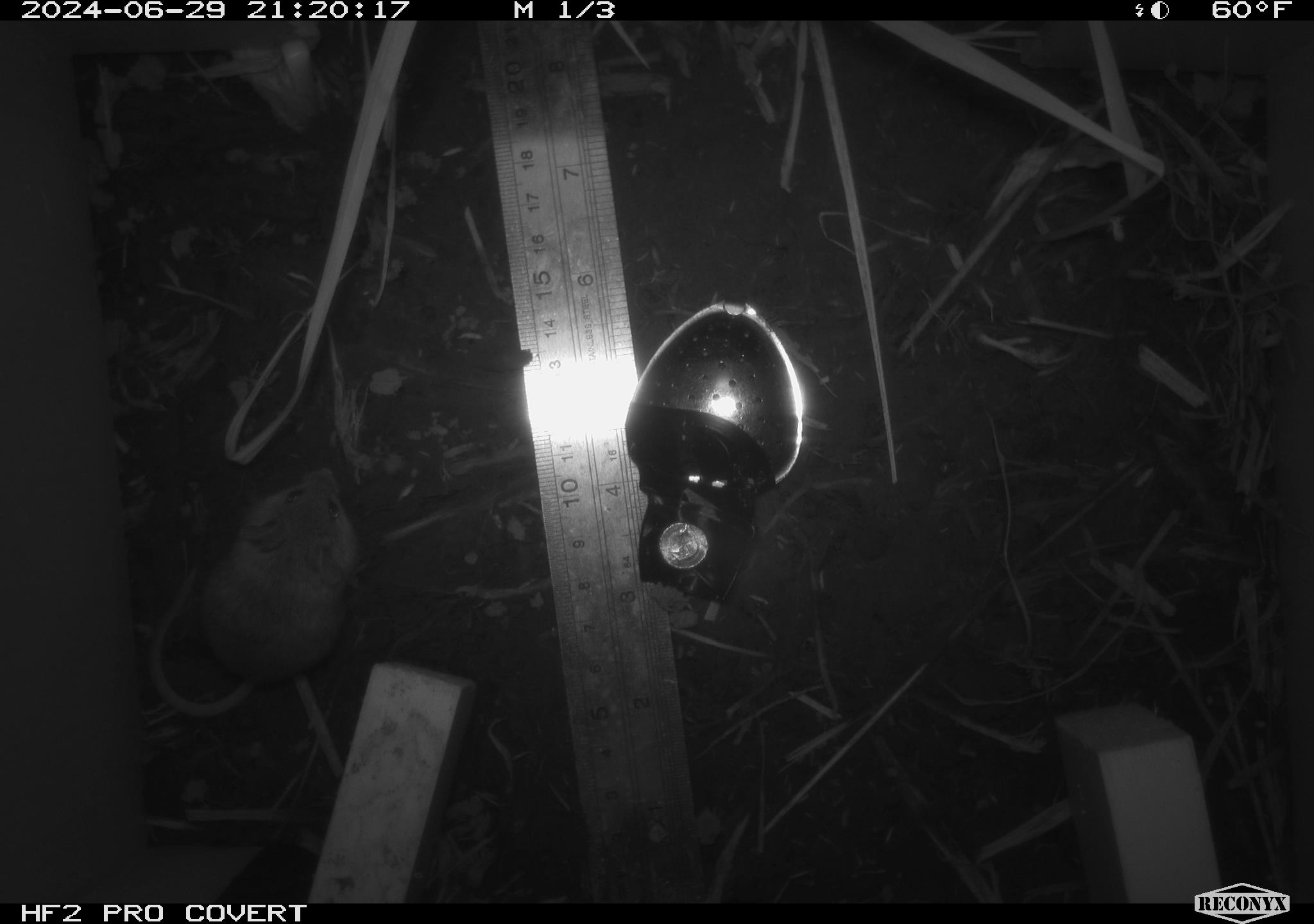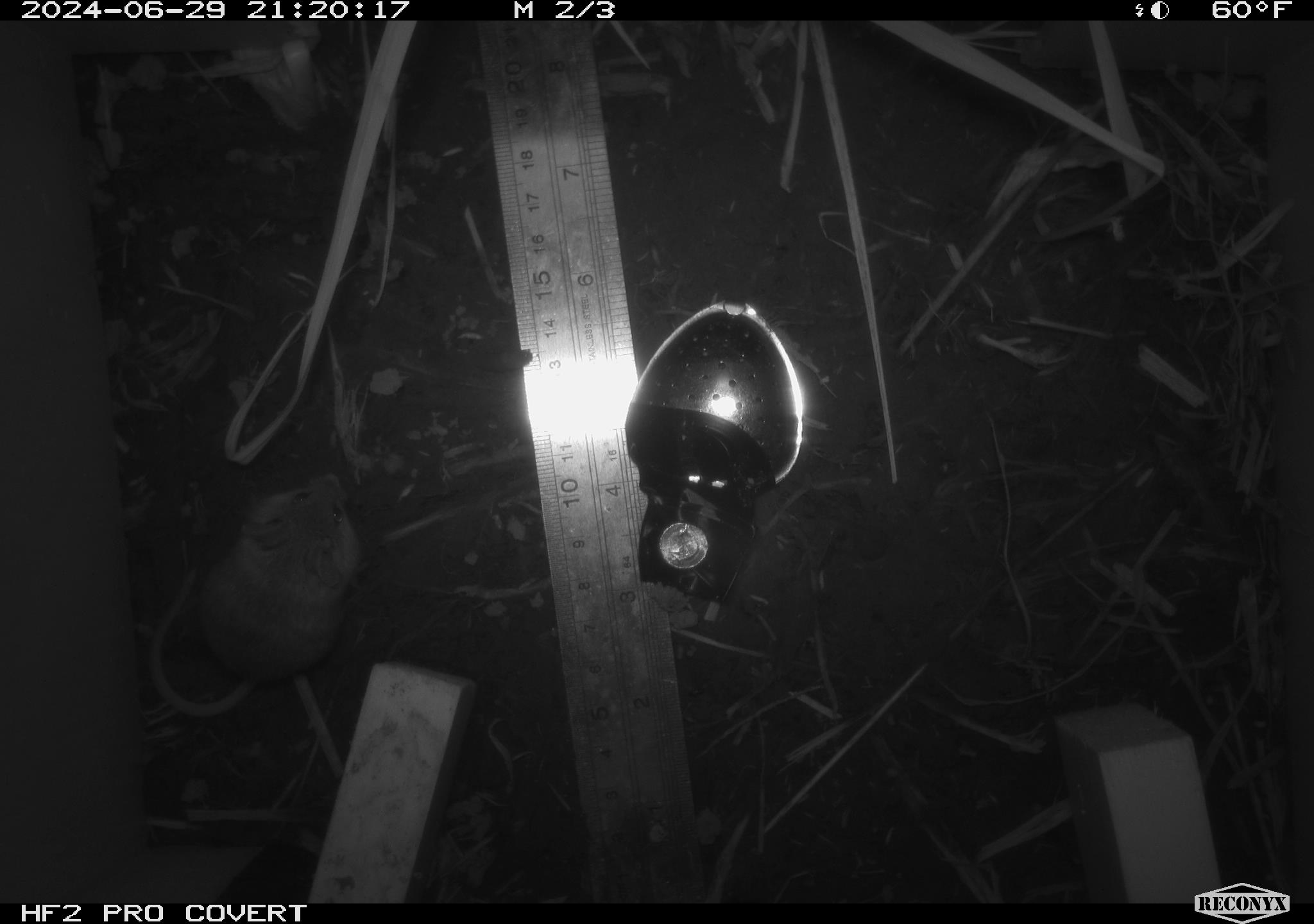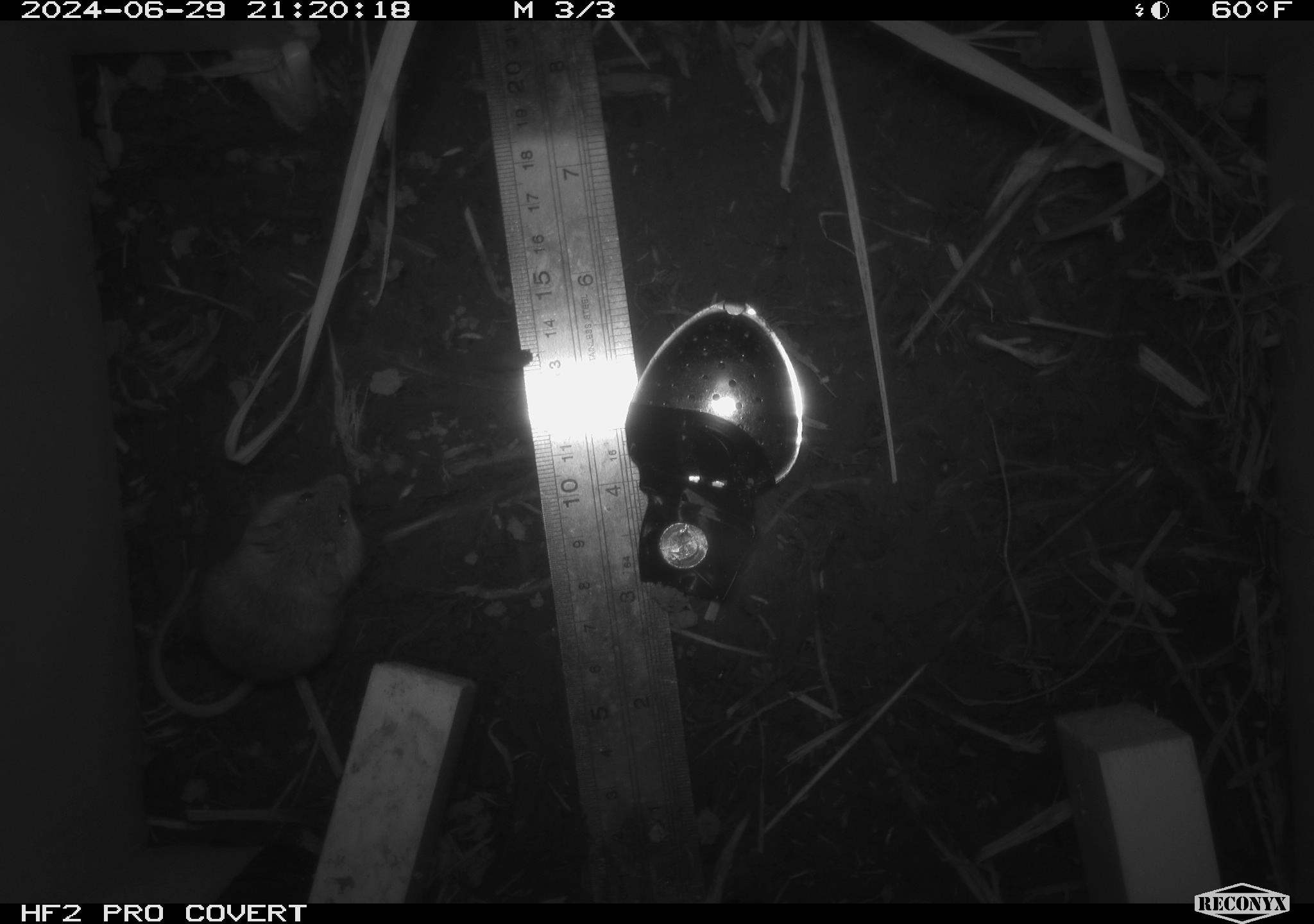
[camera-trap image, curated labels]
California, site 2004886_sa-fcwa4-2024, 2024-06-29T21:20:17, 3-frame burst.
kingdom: Animalia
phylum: Chordata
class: Mammalia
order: Rodentia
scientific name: Rodentia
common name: mouse species